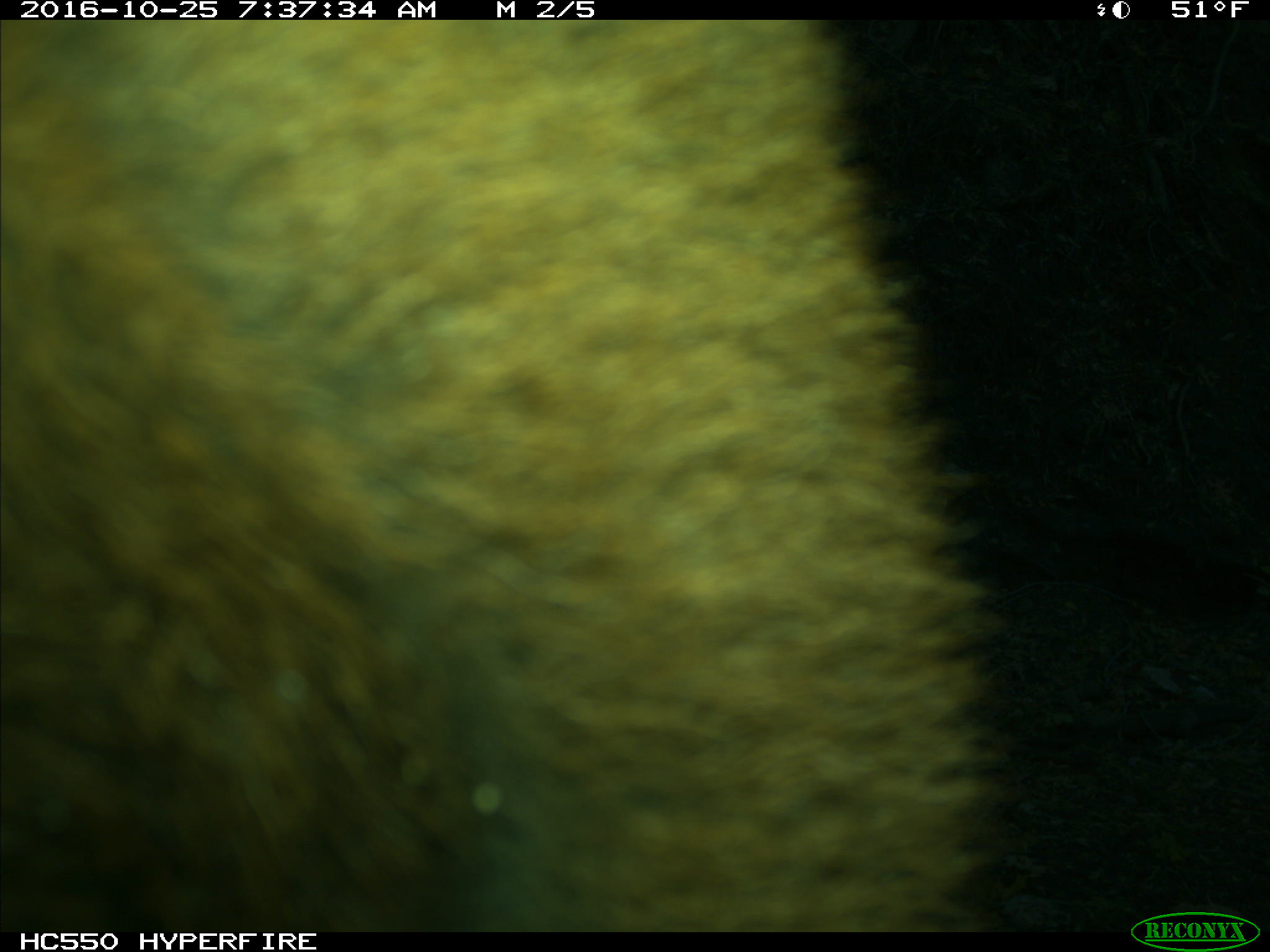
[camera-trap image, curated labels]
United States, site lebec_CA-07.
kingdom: Animalia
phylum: Chordata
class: Mammalia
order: Artiodactyla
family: Bovidae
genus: Bos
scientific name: Bos taurus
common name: domestic cow